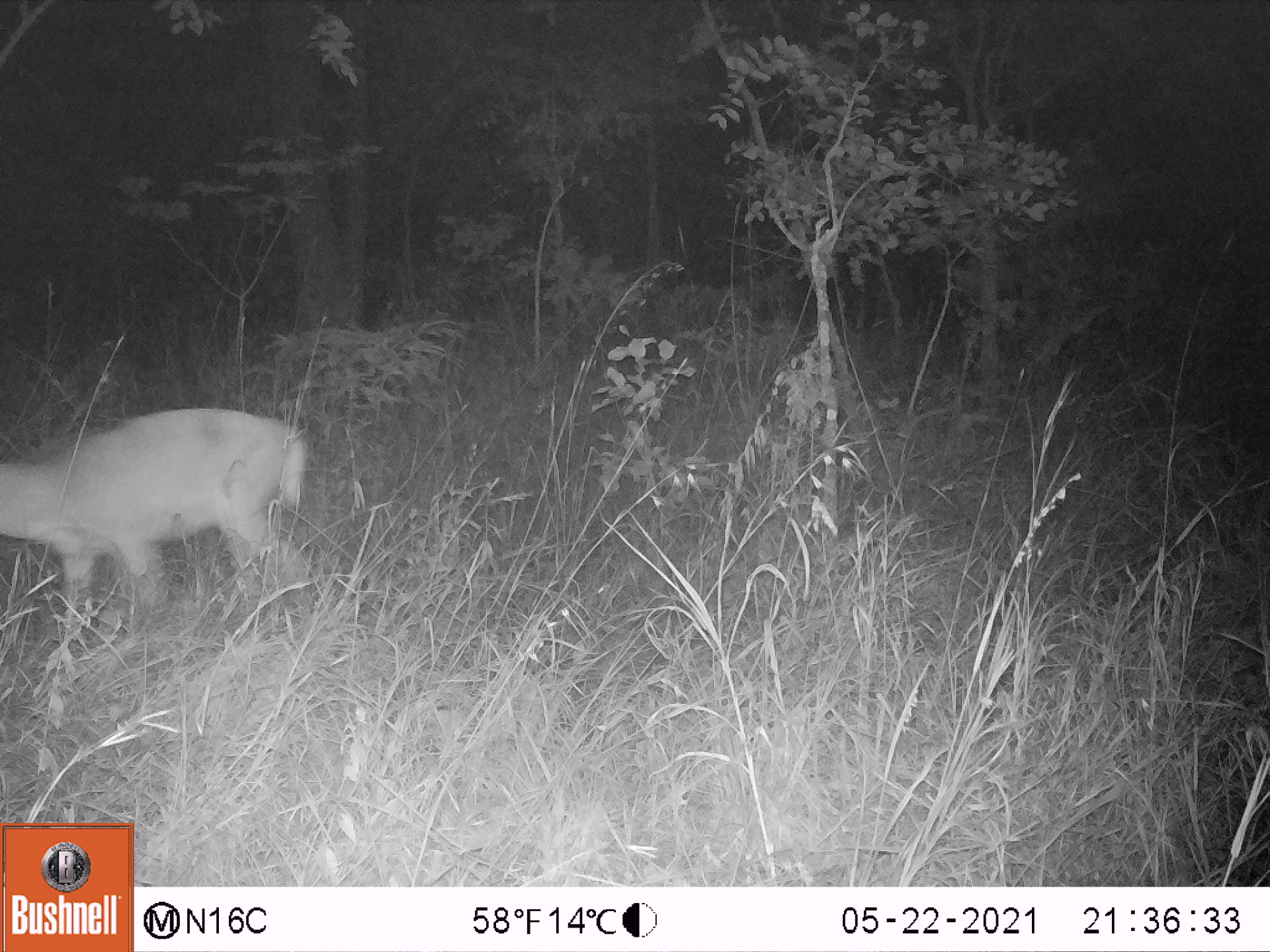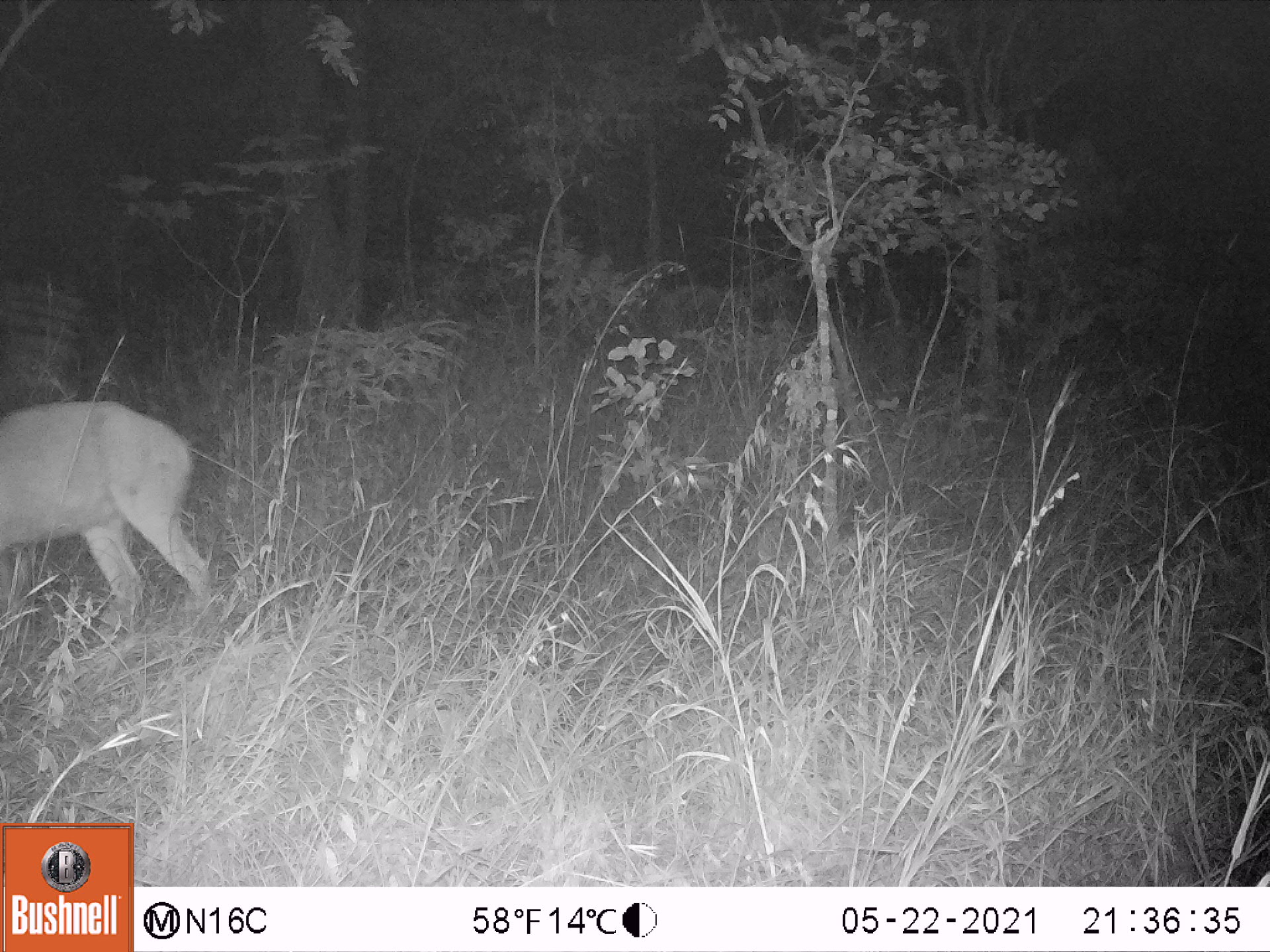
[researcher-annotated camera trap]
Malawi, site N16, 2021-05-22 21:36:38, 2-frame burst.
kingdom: Animalia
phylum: Chordata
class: Mammalia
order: Artiodactyla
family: Bovidae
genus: Tragelaphus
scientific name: Tragelaphus sylvaticus sylvaticus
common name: cape bushbuck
Cape bushbuck (Tragelaphus sylvaticus sylvaticus), count 1.